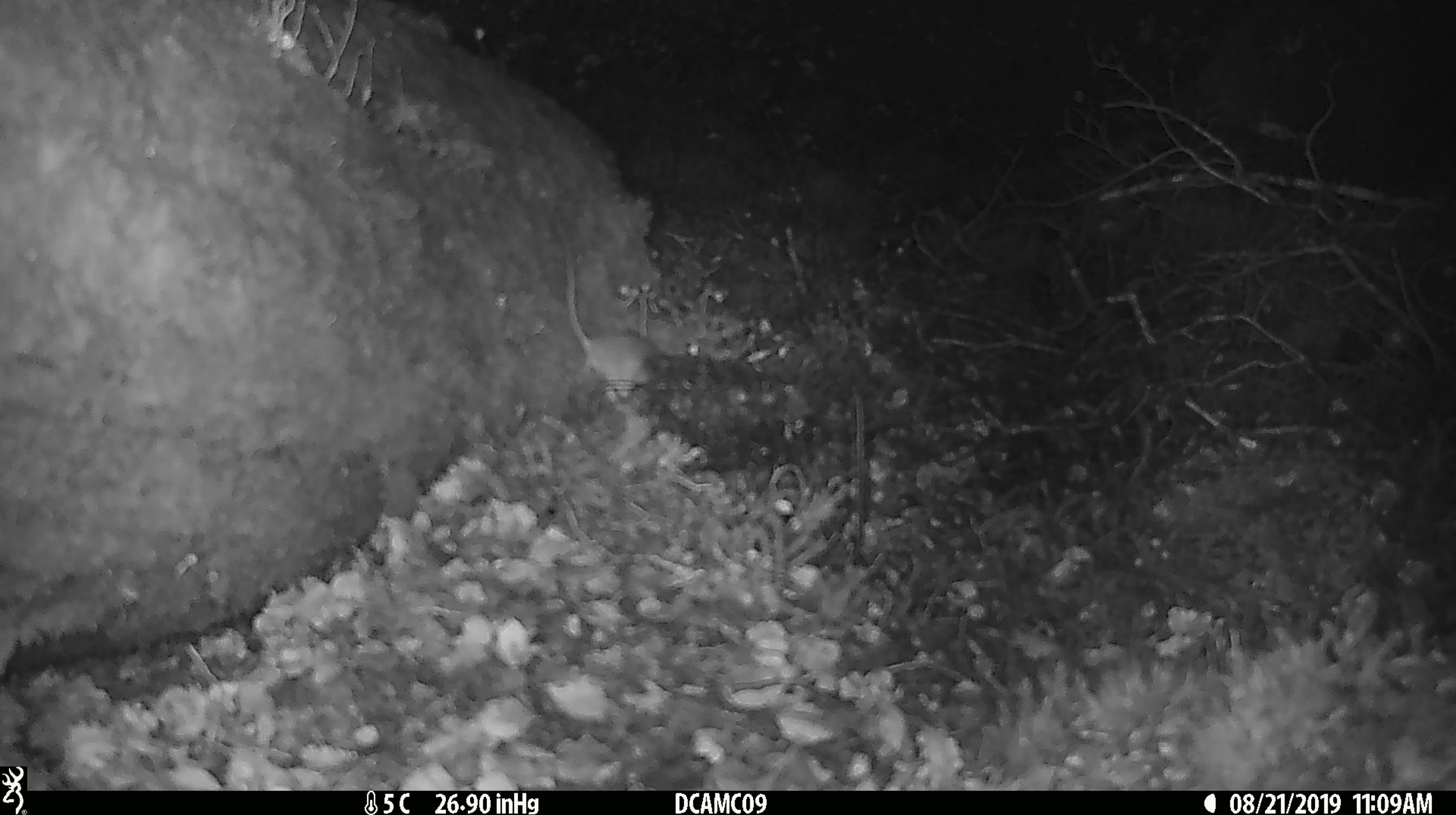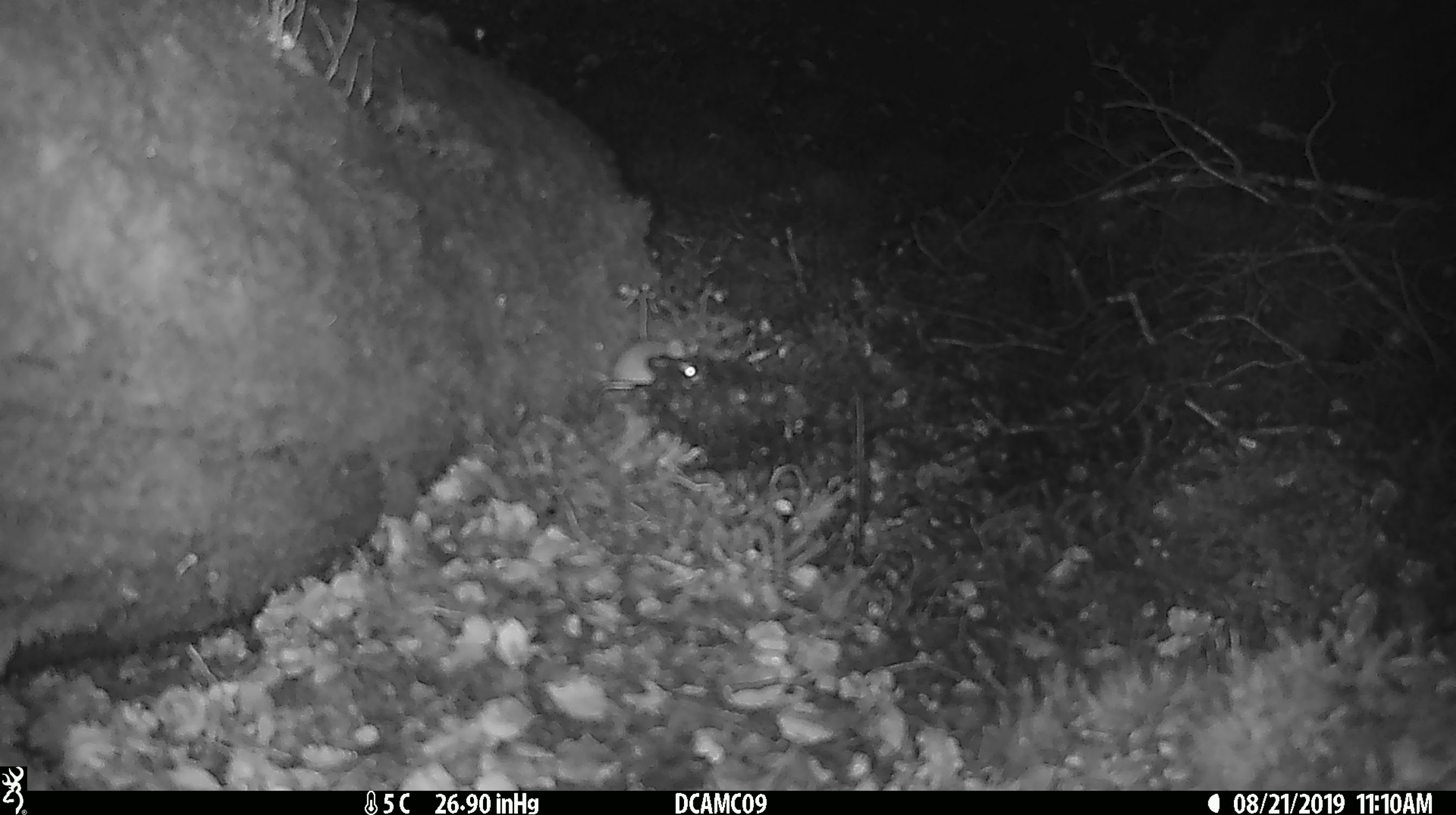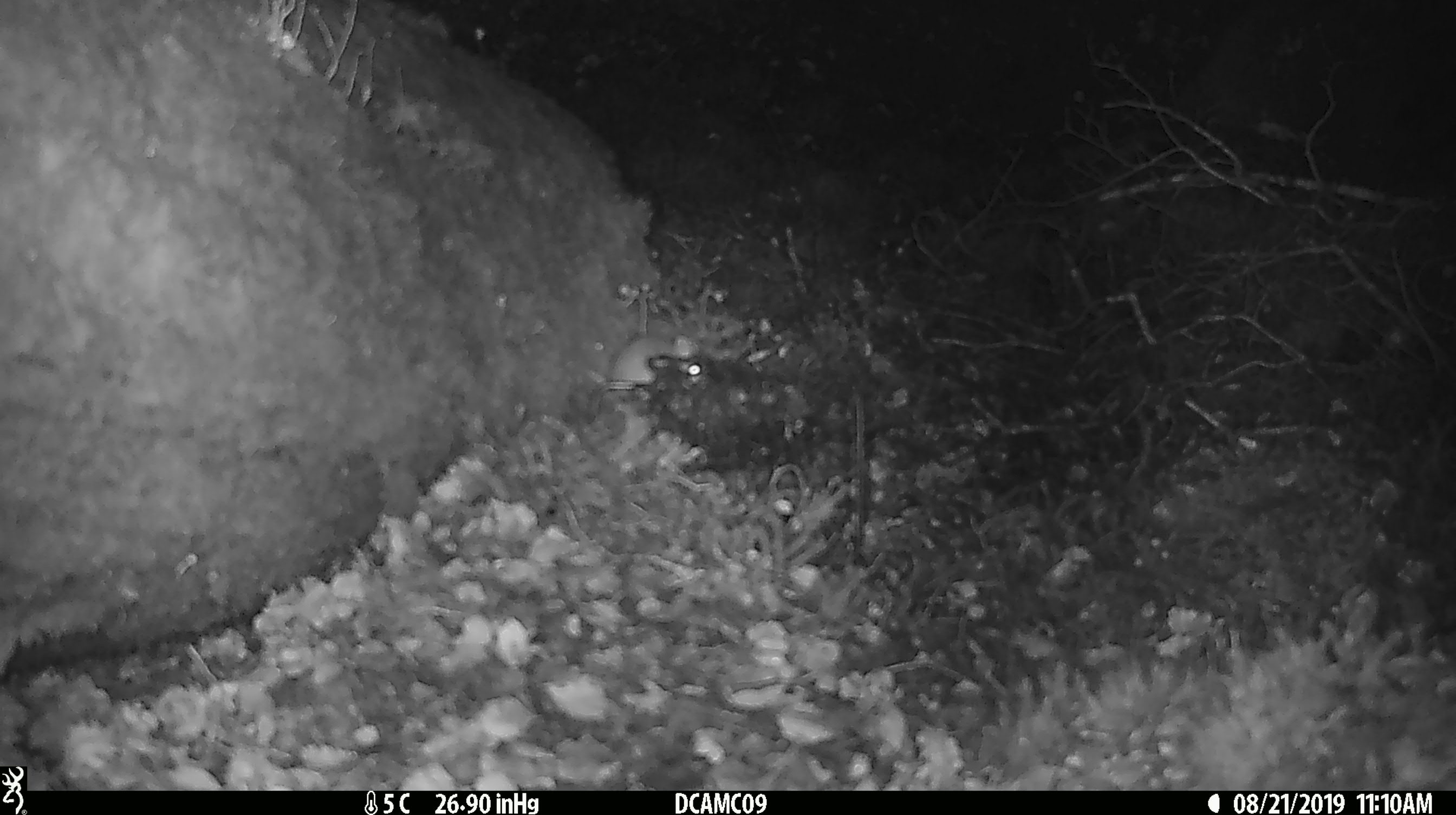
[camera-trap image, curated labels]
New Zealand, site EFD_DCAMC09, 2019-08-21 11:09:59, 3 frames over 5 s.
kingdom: Animalia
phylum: Chordata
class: Mammalia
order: Rodentia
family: Muridae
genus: Mus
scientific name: Mus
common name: mouse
Mouse (Mus).